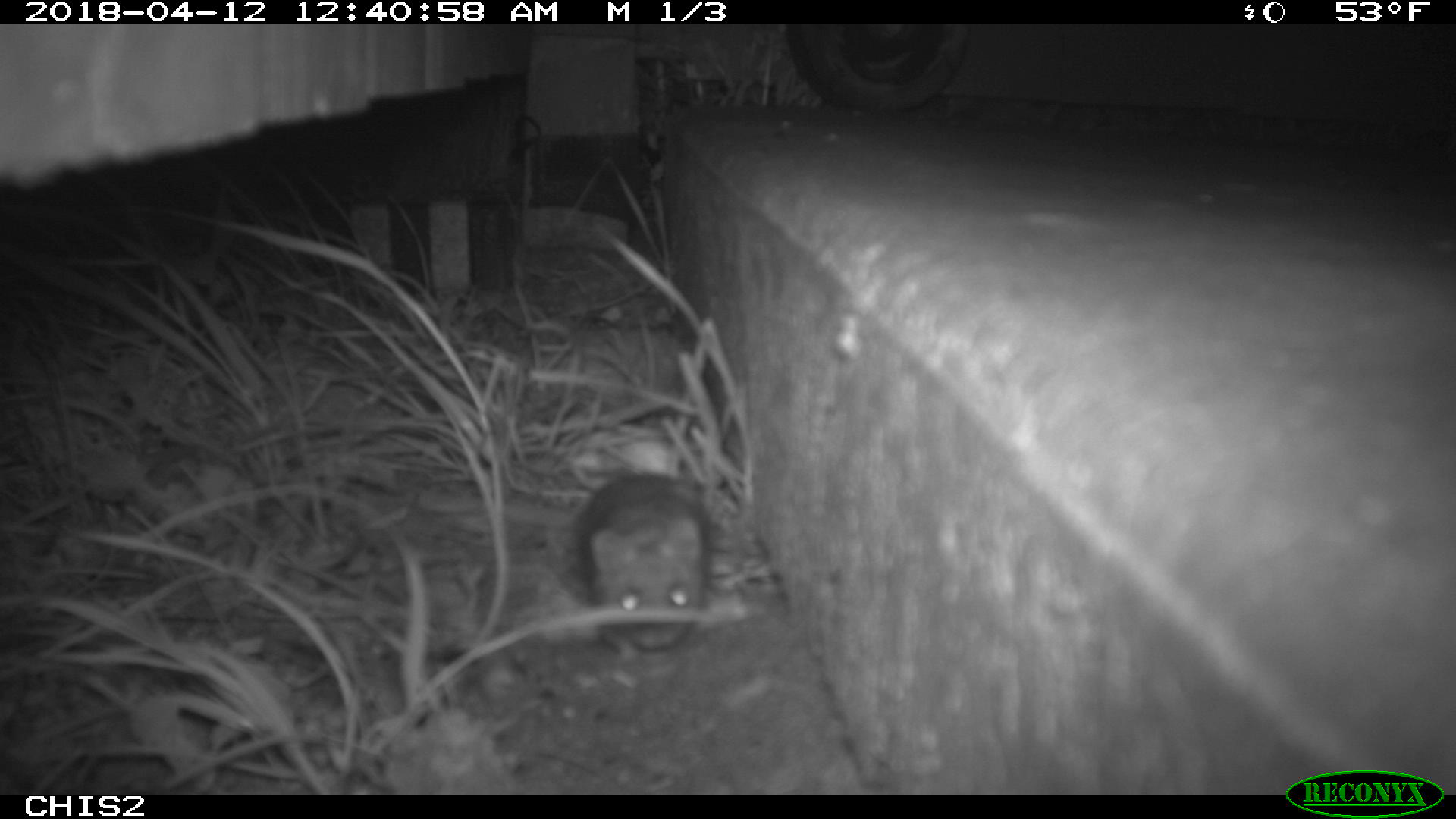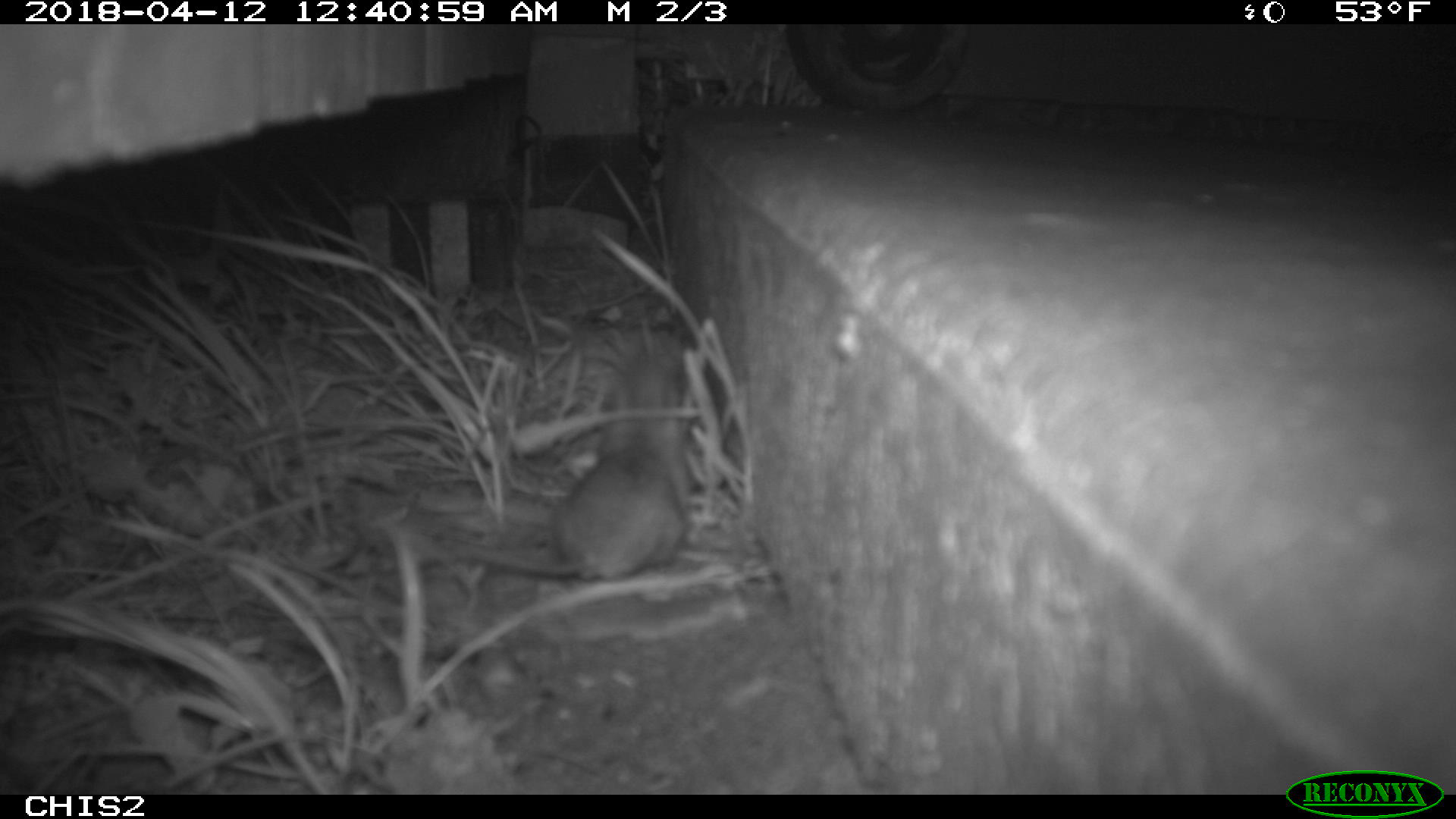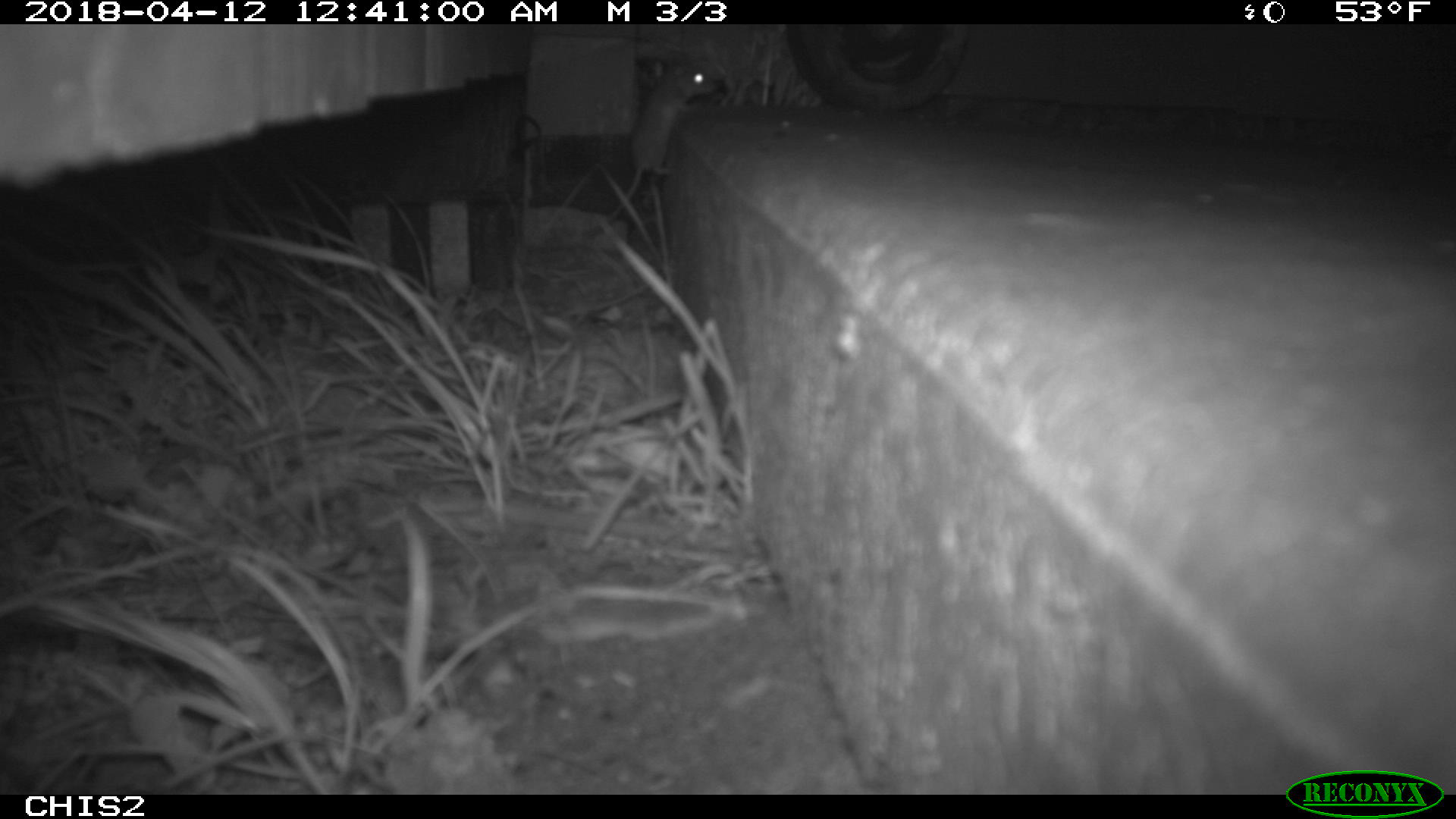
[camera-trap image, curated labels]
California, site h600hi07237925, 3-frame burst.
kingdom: Animalia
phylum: Chordata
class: Mammalia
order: Rodentia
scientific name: Rodentia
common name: rodent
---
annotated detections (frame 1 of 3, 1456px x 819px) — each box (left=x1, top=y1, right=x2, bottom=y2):
rodent: (left=569, top=433, right=713, bottom=664)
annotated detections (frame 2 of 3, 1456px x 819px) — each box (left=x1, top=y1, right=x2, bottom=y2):
rodent: (left=442, top=336, right=686, bottom=582)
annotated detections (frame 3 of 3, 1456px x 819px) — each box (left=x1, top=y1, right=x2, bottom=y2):
rodent: (left=611, top=62, right=718, bottom=215)